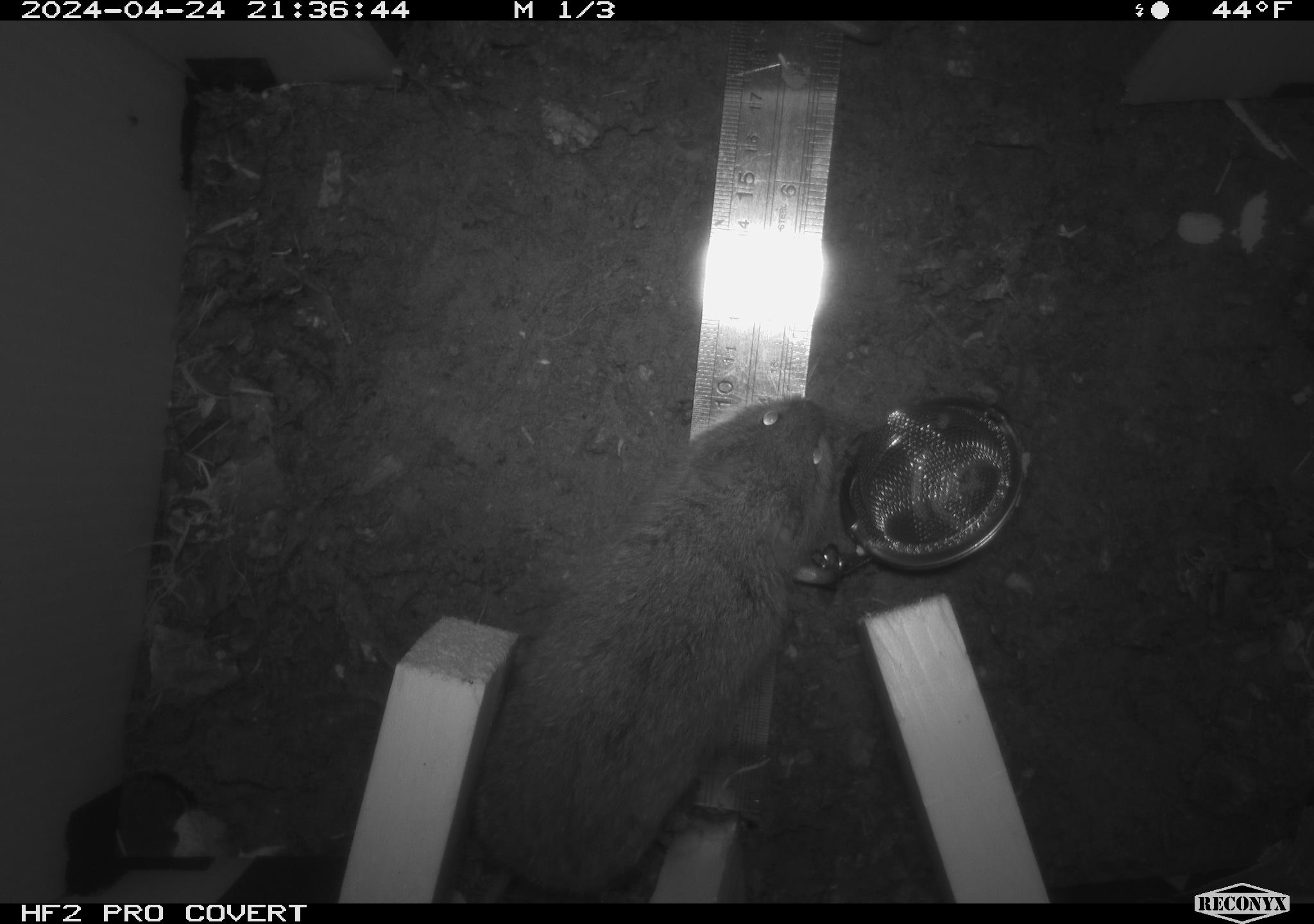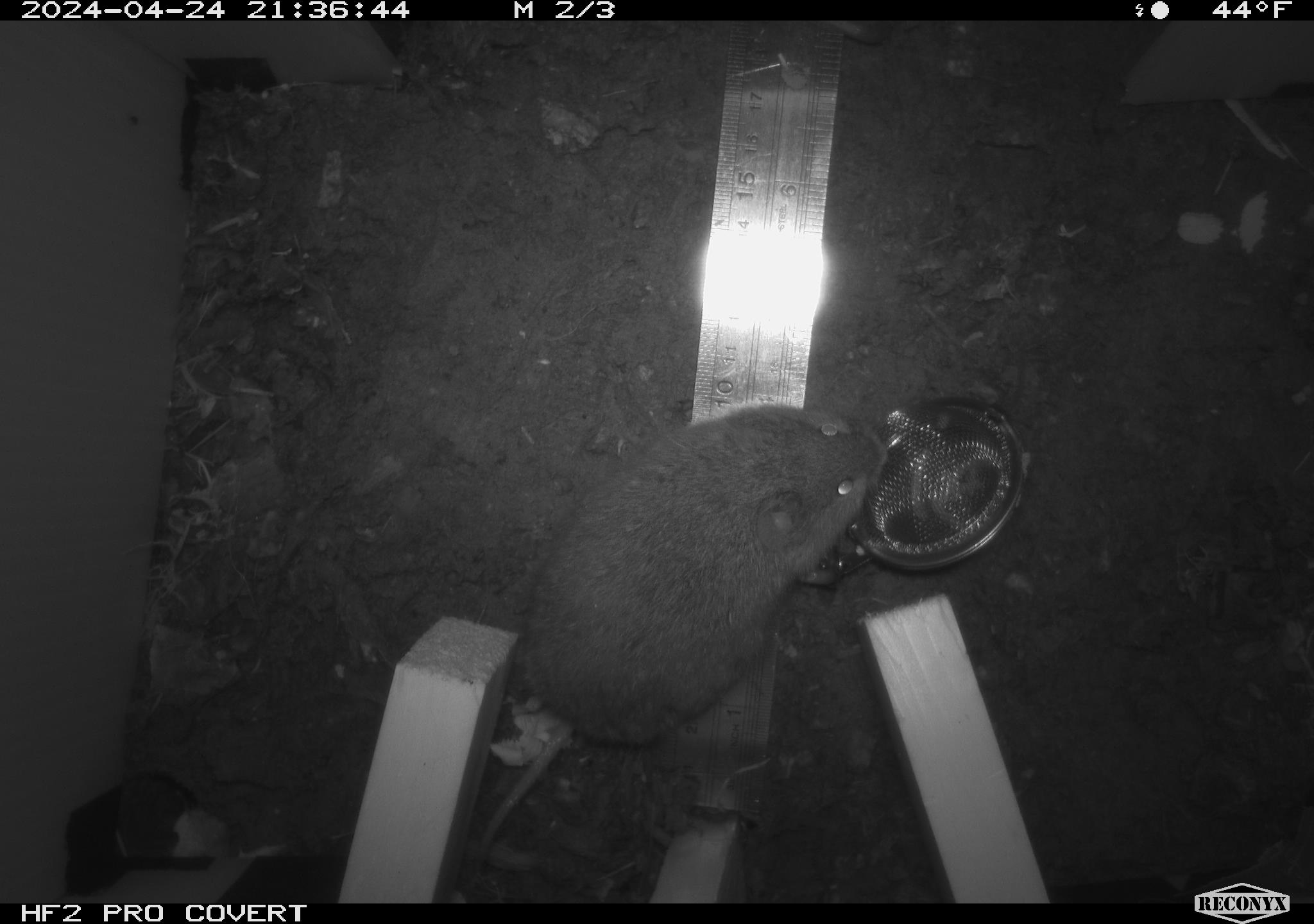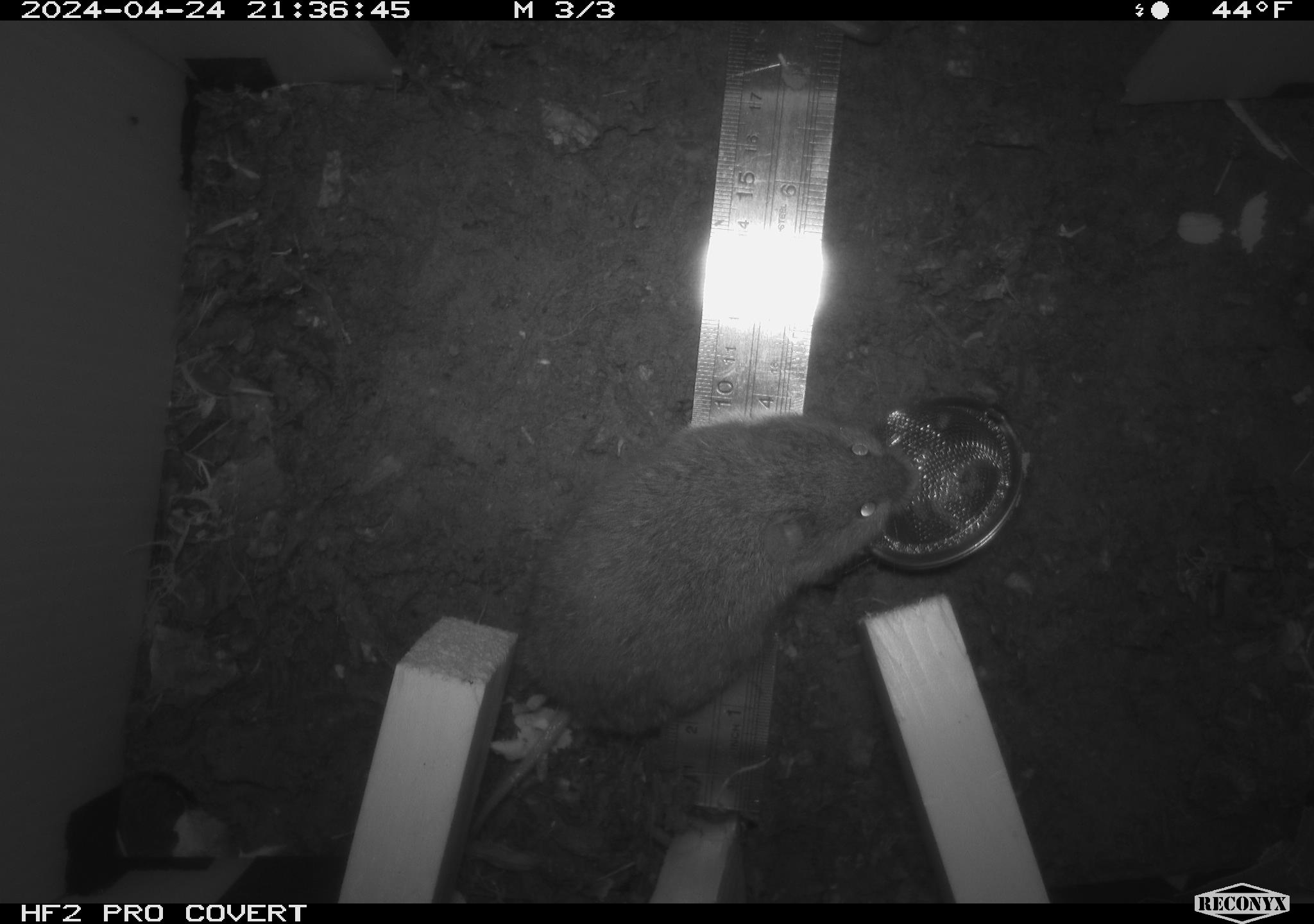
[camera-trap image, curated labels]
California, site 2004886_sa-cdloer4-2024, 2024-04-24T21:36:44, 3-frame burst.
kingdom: Animalia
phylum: Chordata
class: Mammalia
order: Rodentia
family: Cricetidae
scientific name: Arvicolinae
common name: voles, lemmings, and muskrats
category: arvicolinae subfamily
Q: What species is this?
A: Arvicolinae subfamily (voles, lemmings, and muskrats) (Arvicolinae).